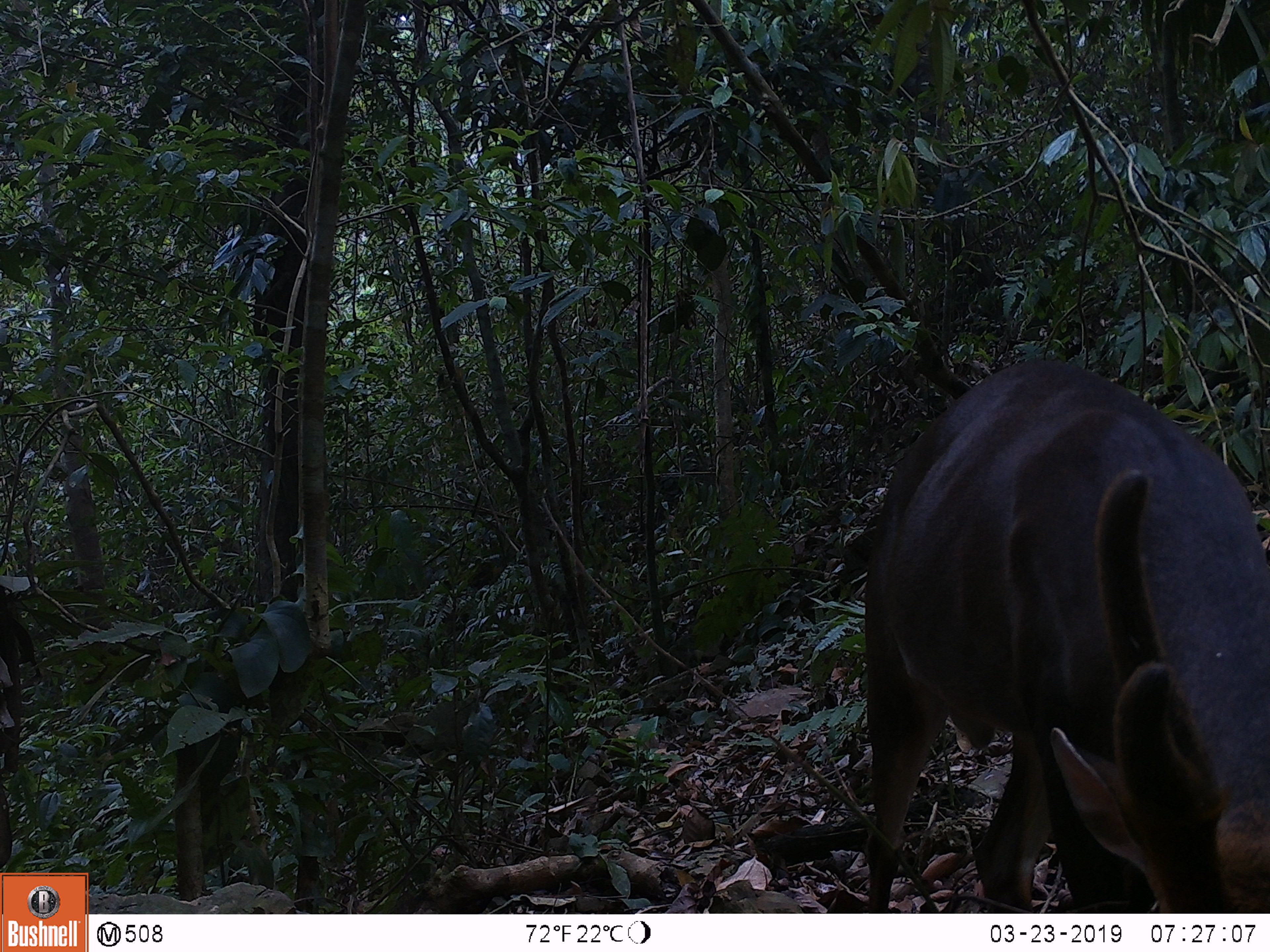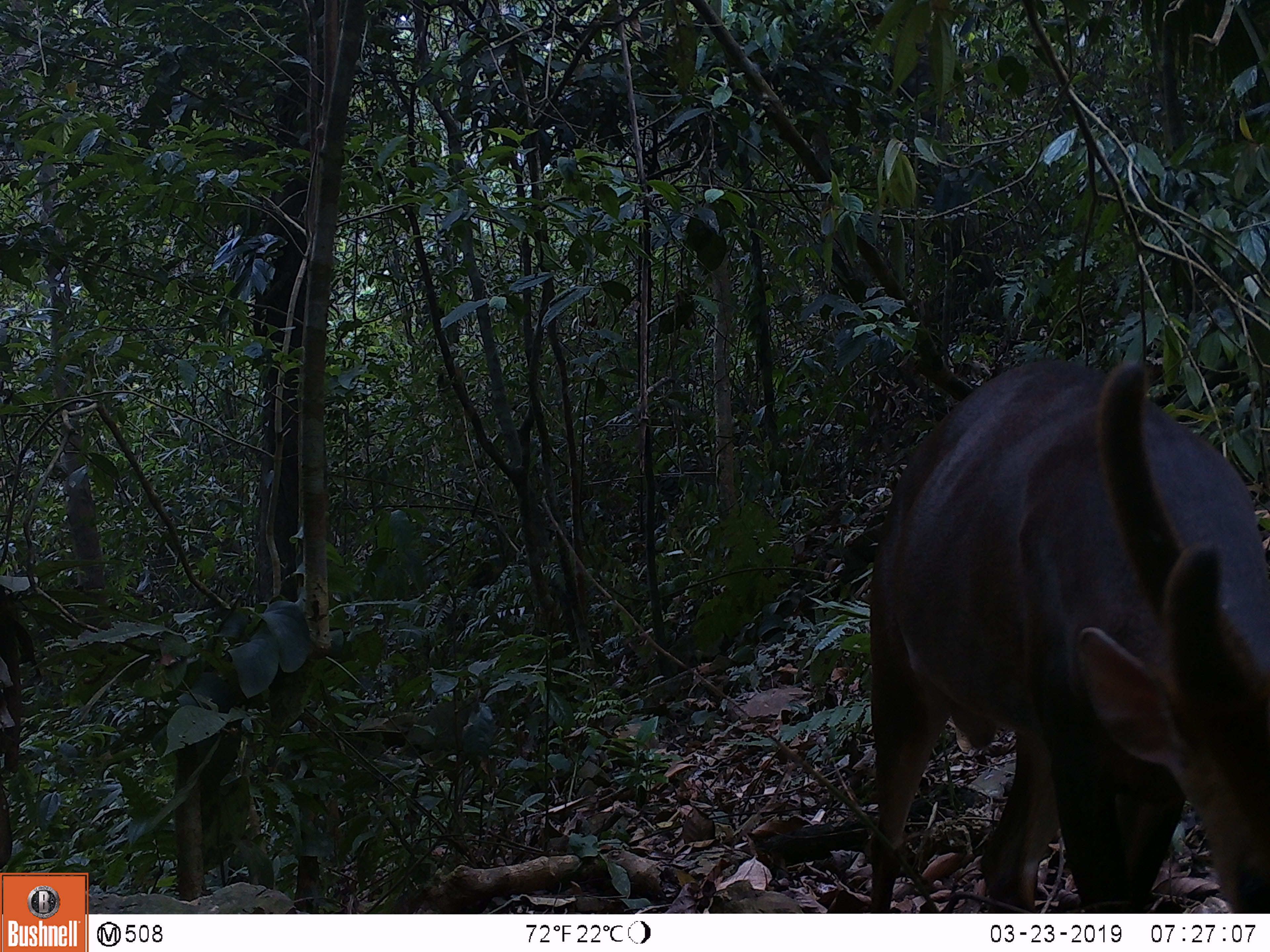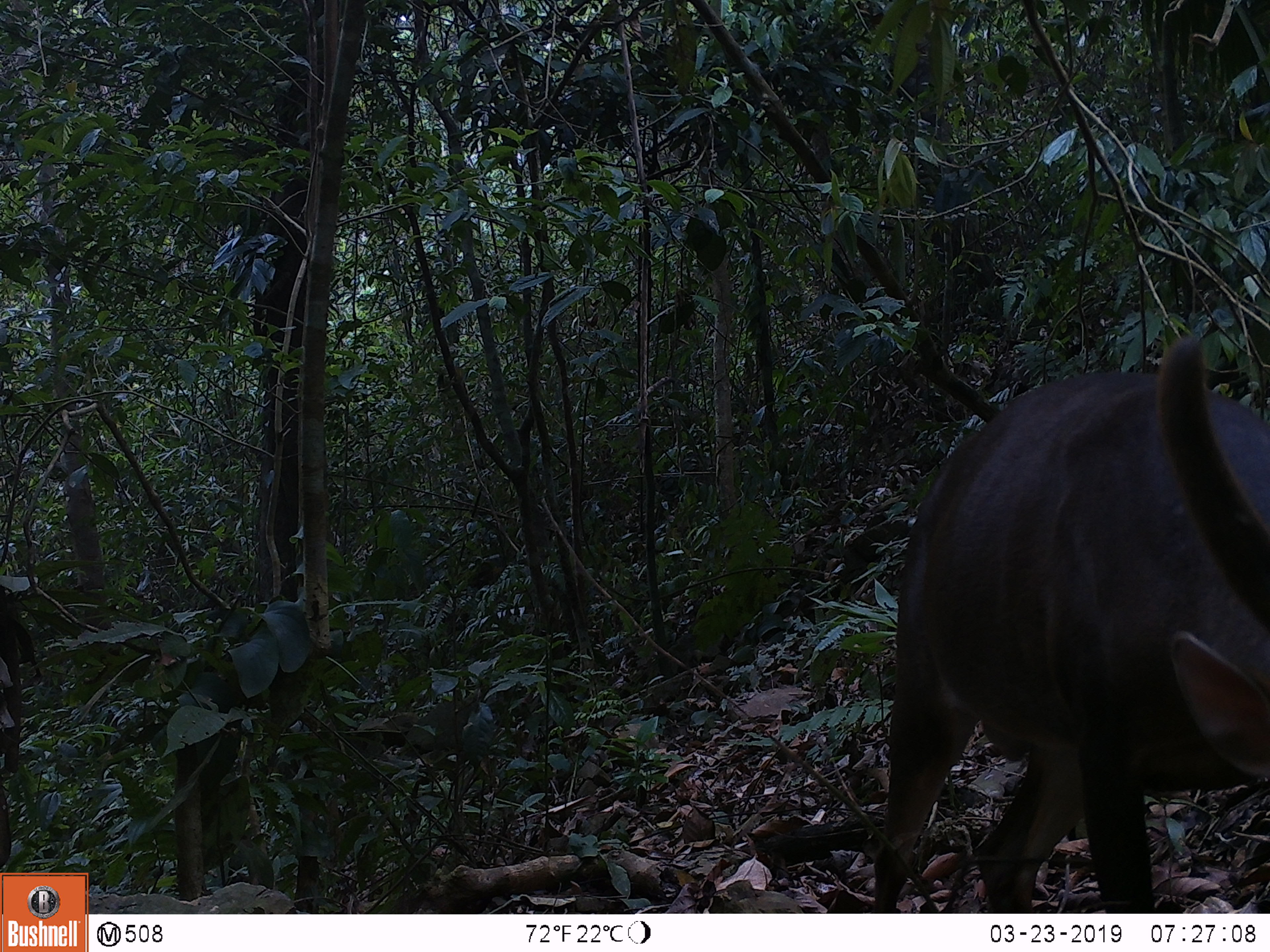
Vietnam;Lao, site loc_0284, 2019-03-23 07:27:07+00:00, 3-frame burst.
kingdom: Animalia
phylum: Chordata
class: Mammalia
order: Artiodactyla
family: Cervidae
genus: Muntiacus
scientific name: Muntiacus vuquangensis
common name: large-antlered muntjac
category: large antlered muntjac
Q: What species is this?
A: Large antlered muntjac (large-antlered muntjac) (Muntiacus vuquangensis).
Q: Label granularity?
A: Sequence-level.